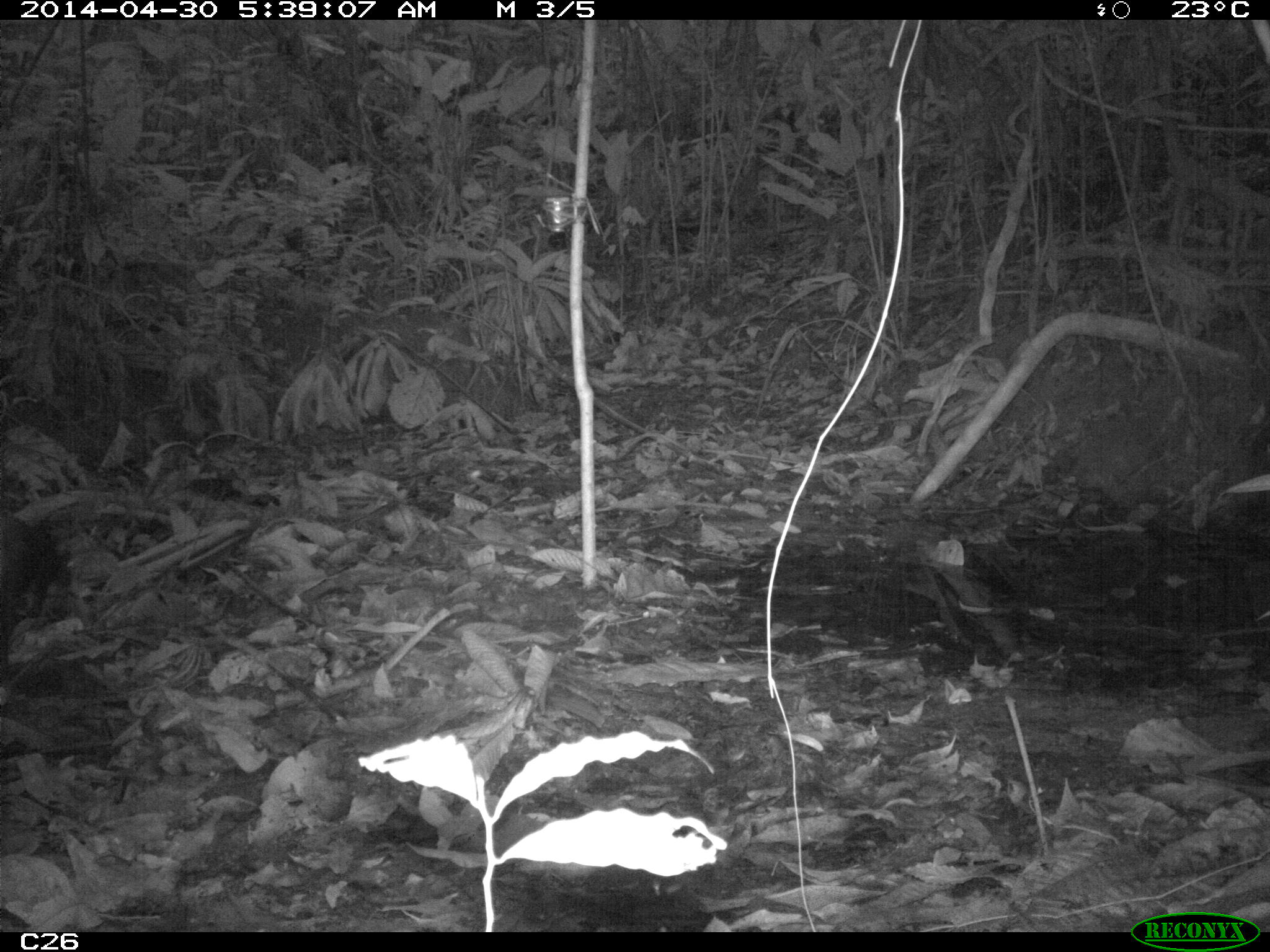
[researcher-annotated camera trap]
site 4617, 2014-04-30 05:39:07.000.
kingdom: Animalia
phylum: Chordata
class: Mammalia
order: Rodentia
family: Dasyproctidae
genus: Dasyprocta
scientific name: Dasyprocta leporina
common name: red-rumped agouti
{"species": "Dasyprocta leporina (red-rumped agouti)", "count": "1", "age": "adult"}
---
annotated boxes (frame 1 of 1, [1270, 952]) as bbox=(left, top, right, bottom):
dasyprocta leporina: bbox=(0, 510, 70, 688)